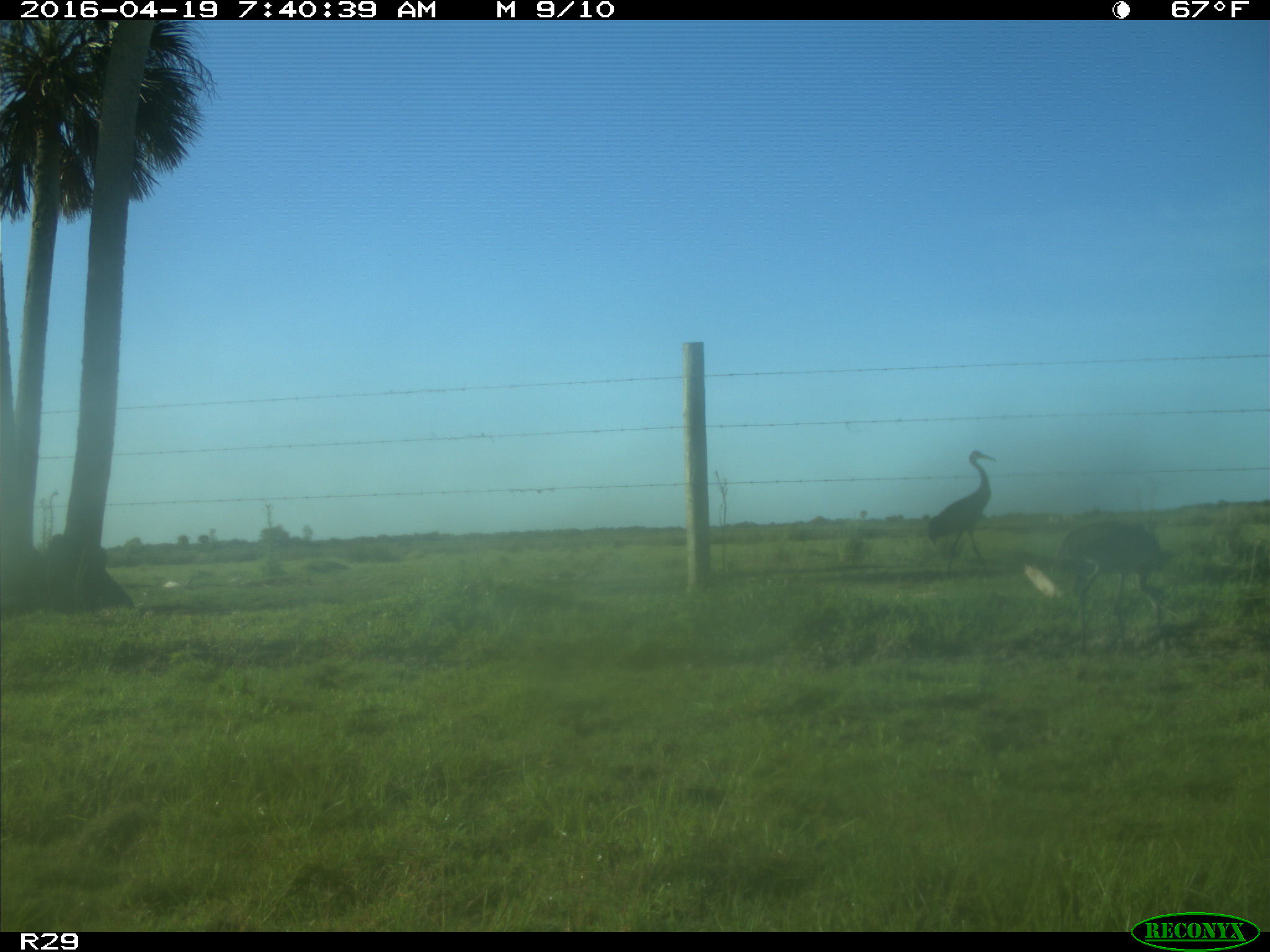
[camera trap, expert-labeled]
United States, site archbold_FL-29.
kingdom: Animalia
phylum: Chordata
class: Aves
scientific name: Aves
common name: birds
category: unidentified bird